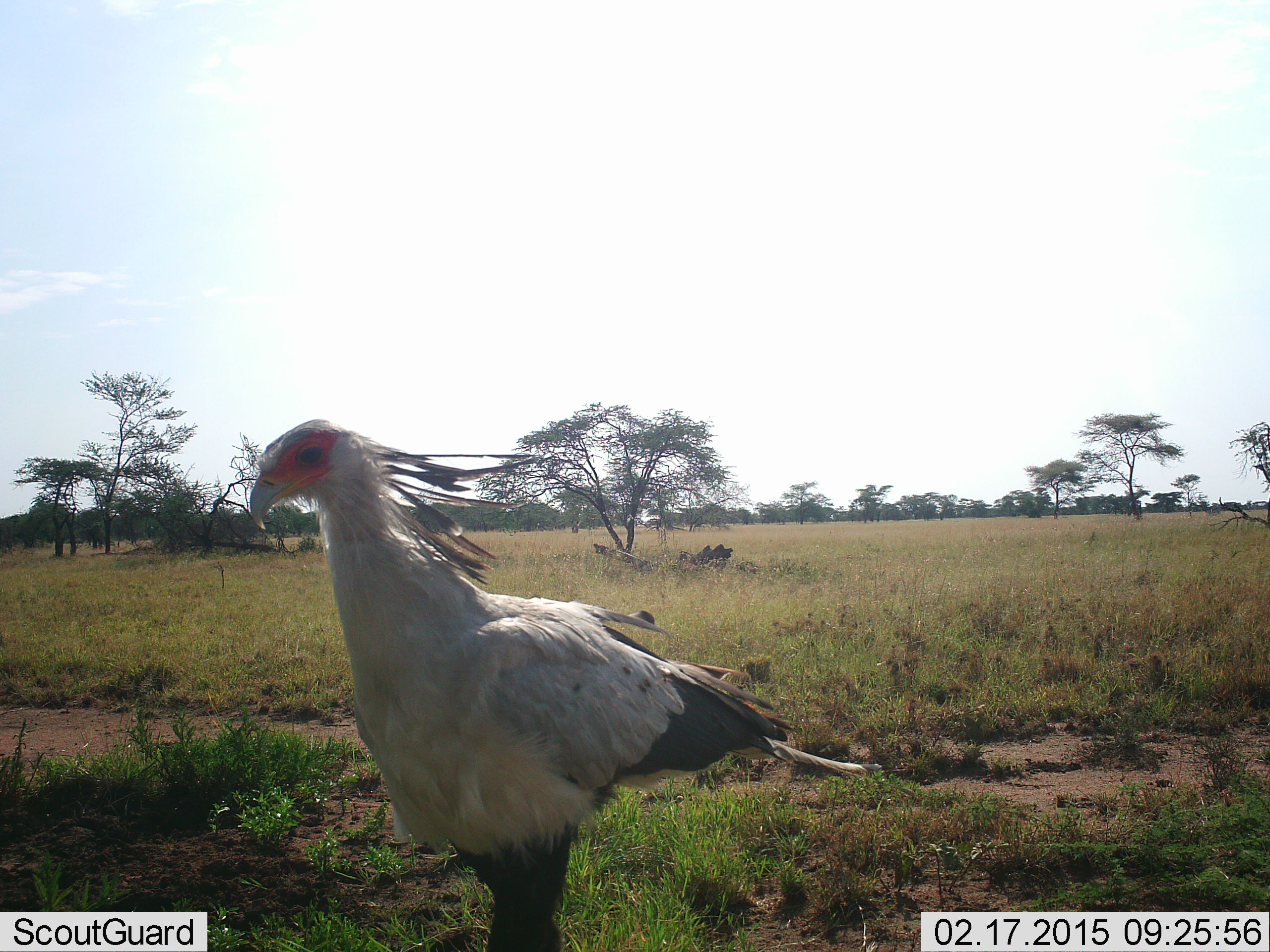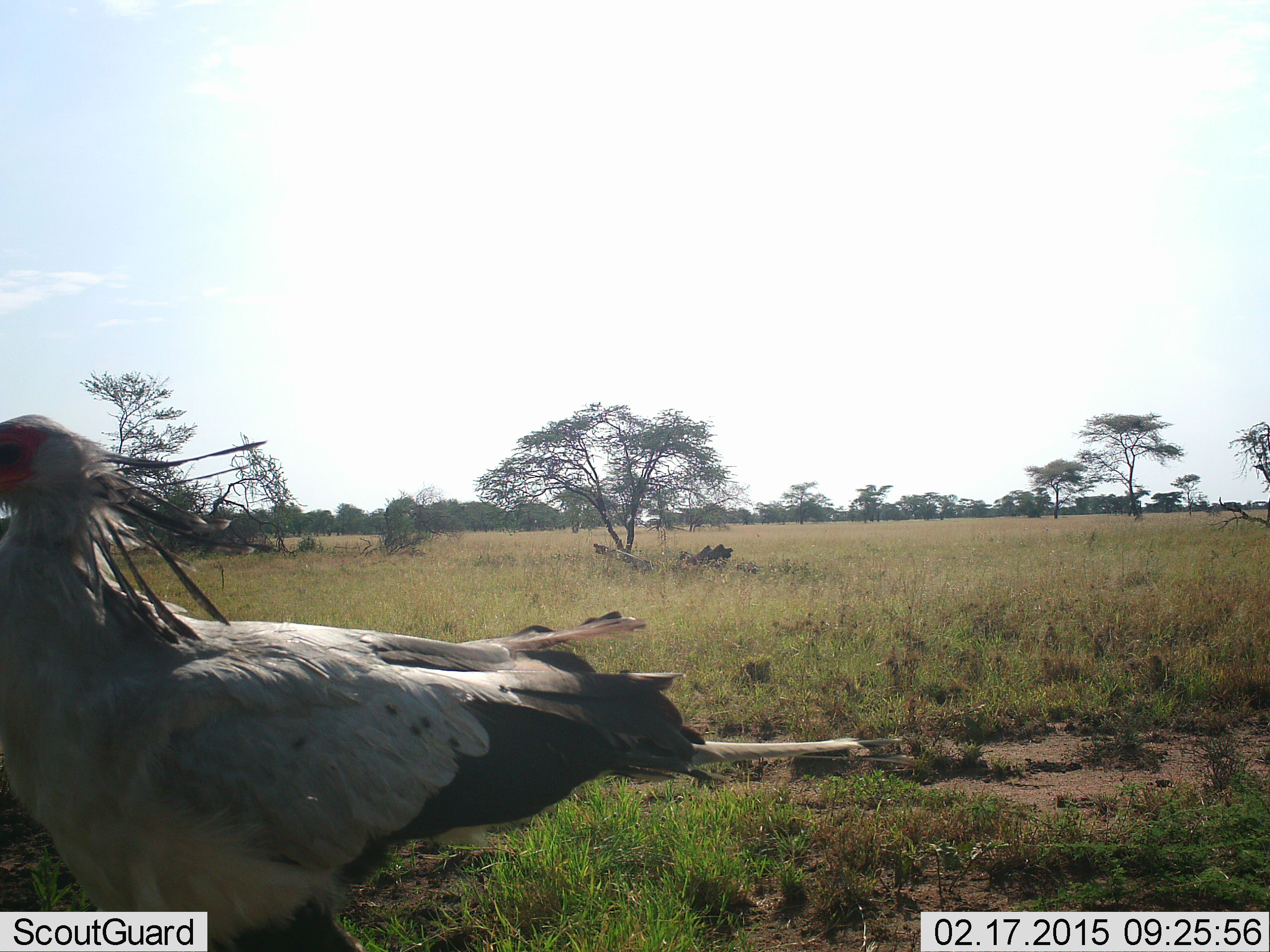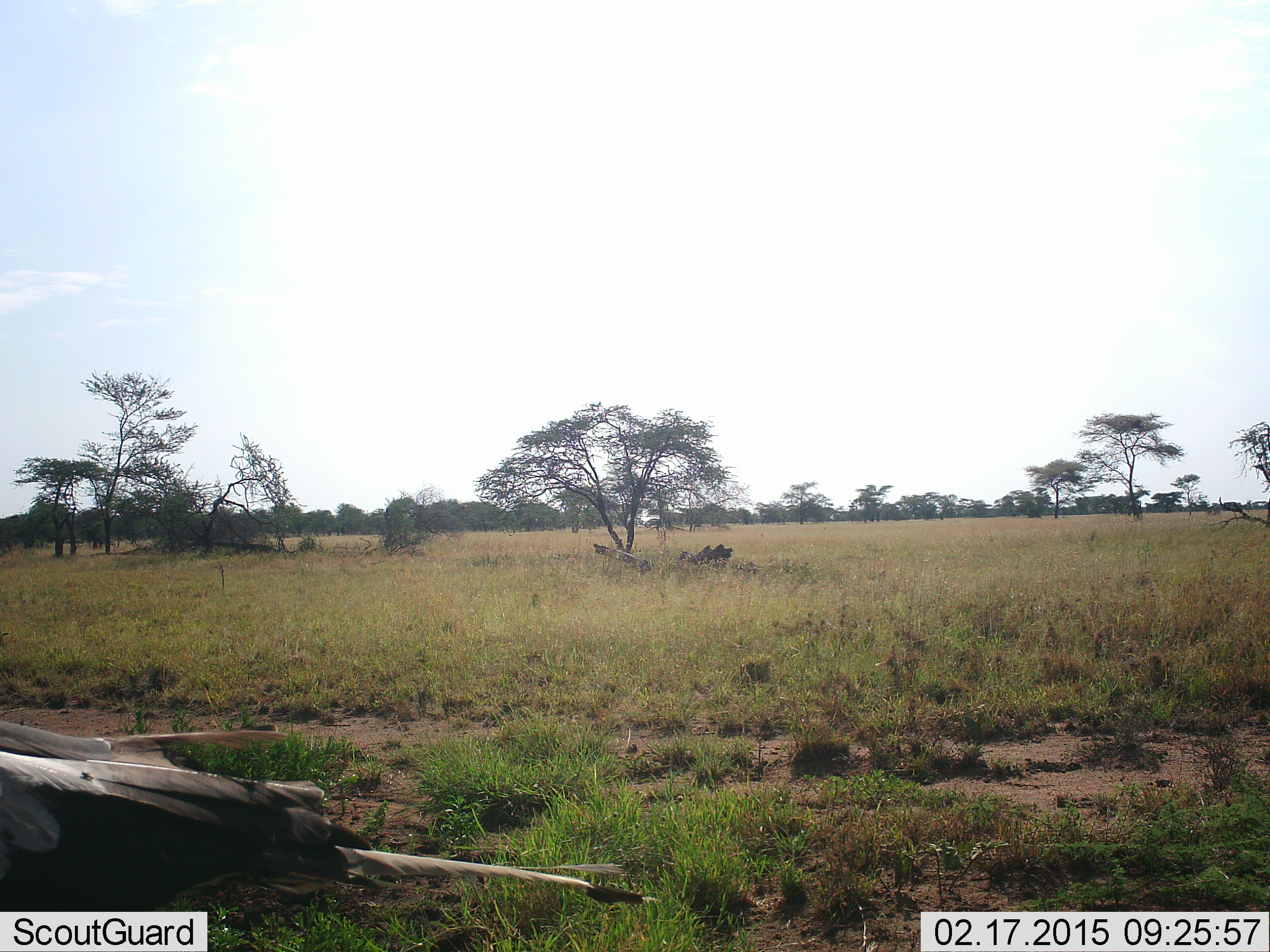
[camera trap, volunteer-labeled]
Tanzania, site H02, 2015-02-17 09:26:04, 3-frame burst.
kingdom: Animalia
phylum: Chordata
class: Aves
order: Accipitriformes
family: Sagittariidae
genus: Sagittarius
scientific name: Sagittarius serpentarius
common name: secretary bird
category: secretarybird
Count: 1.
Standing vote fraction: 30%.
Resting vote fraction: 0%.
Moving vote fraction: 80%.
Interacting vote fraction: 0%.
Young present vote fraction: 0%.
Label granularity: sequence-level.